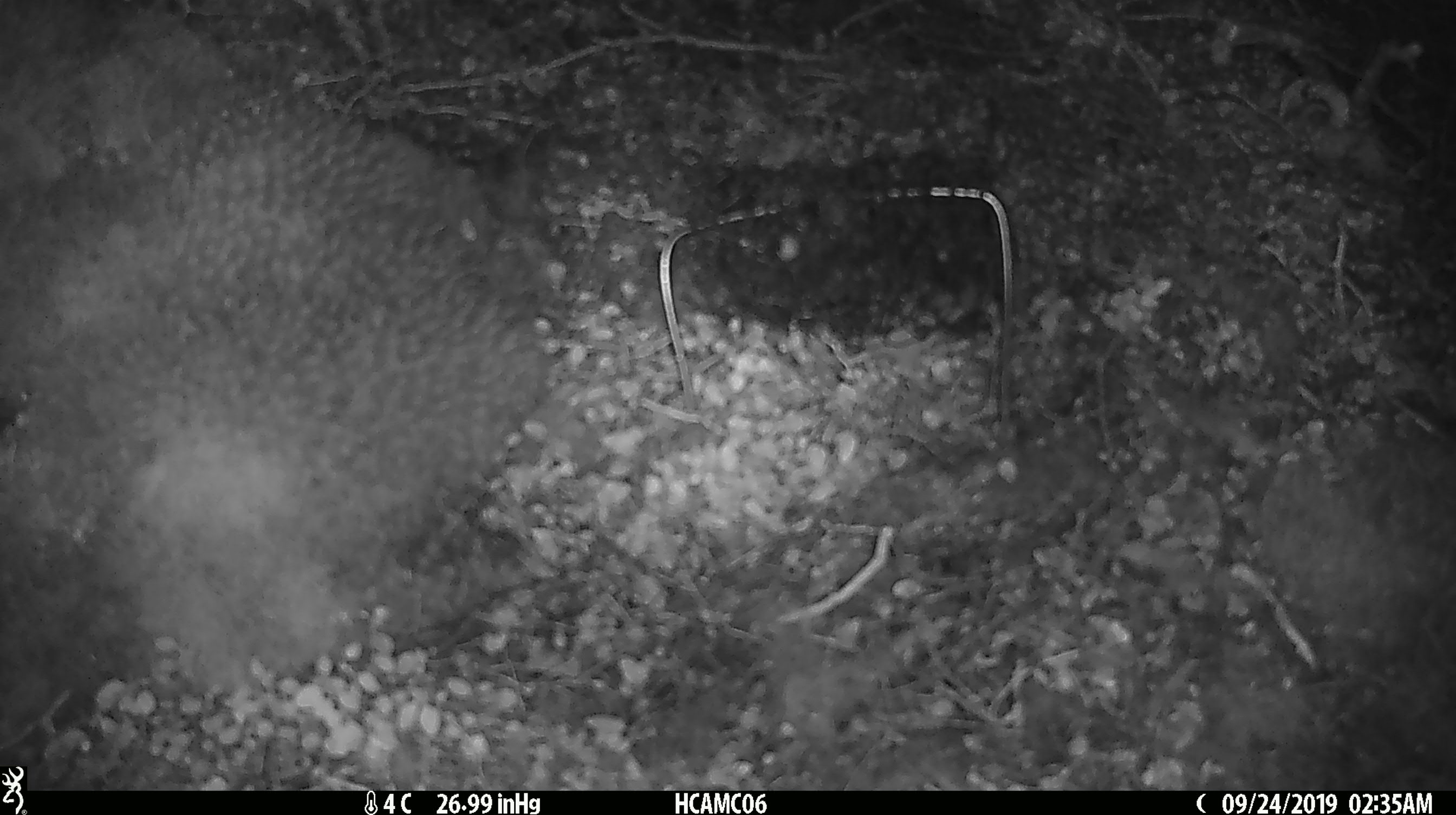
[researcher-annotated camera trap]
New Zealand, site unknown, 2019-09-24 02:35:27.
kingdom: Animalia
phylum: Chordata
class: Mammalia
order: Rodentia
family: Muridae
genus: Mus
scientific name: Mus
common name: mouse